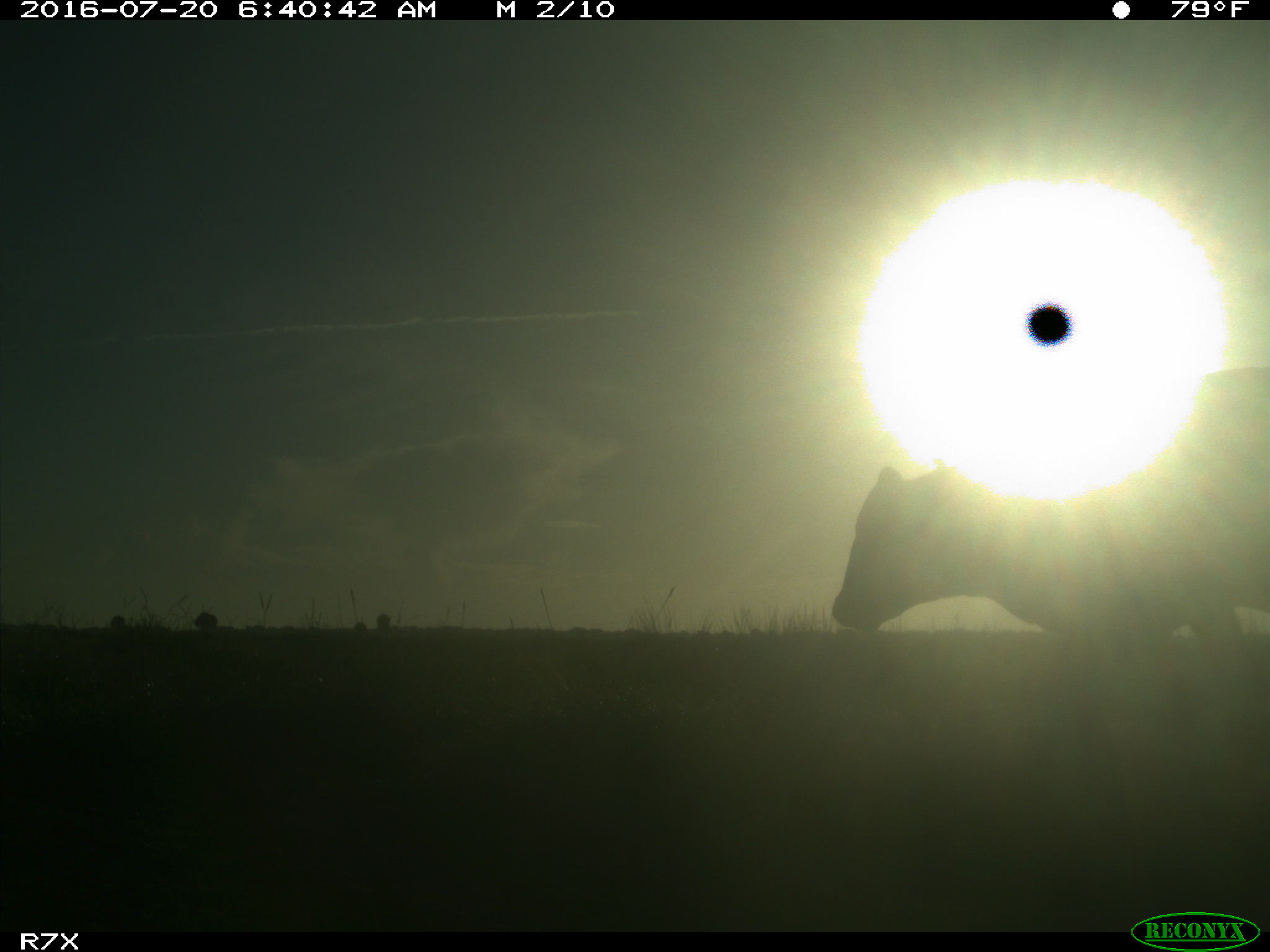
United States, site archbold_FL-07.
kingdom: Animalia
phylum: Chordata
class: Mammalia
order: Artiodactyla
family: Bovidae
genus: Bos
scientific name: Bos taurus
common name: domestic cow